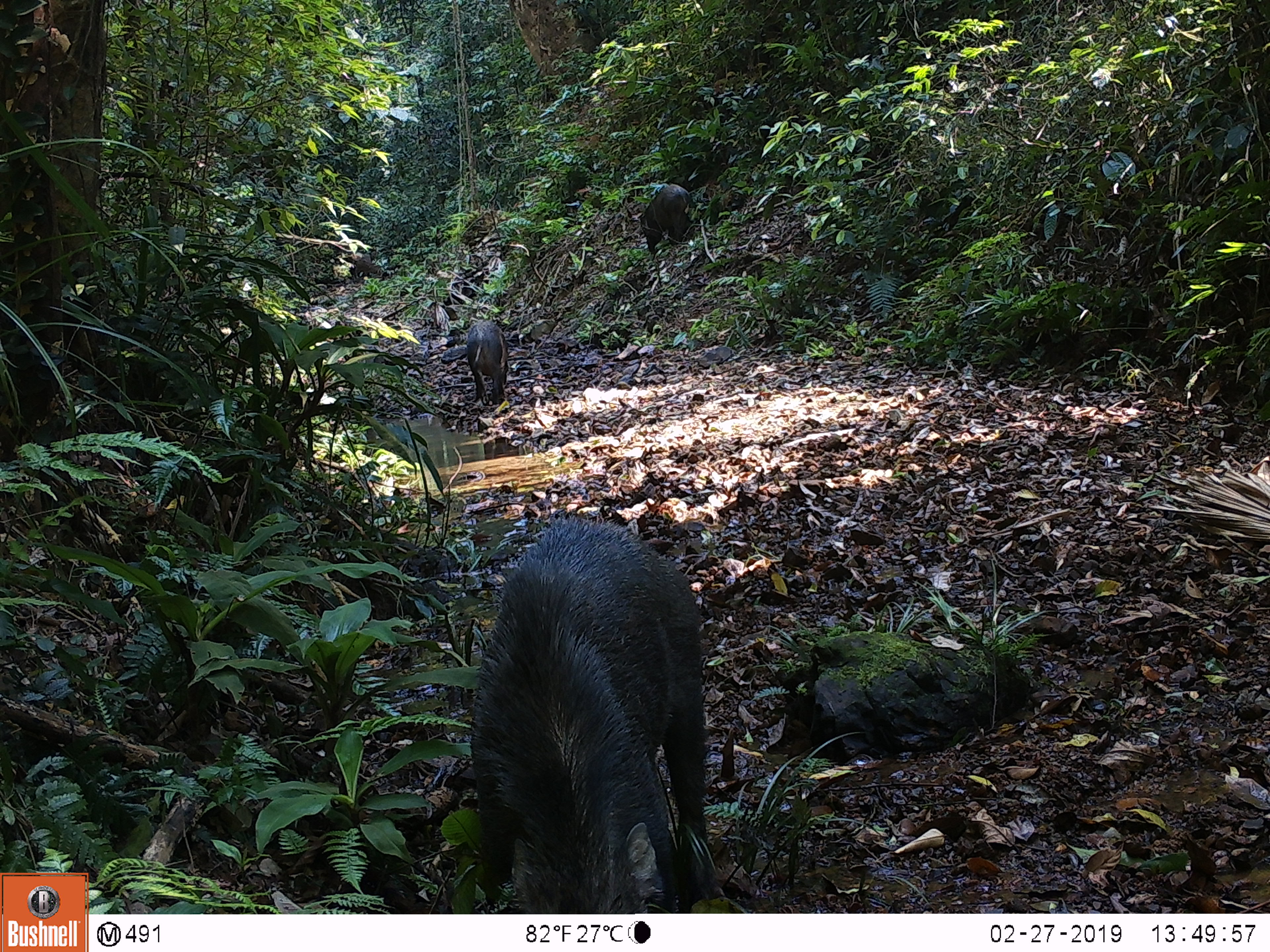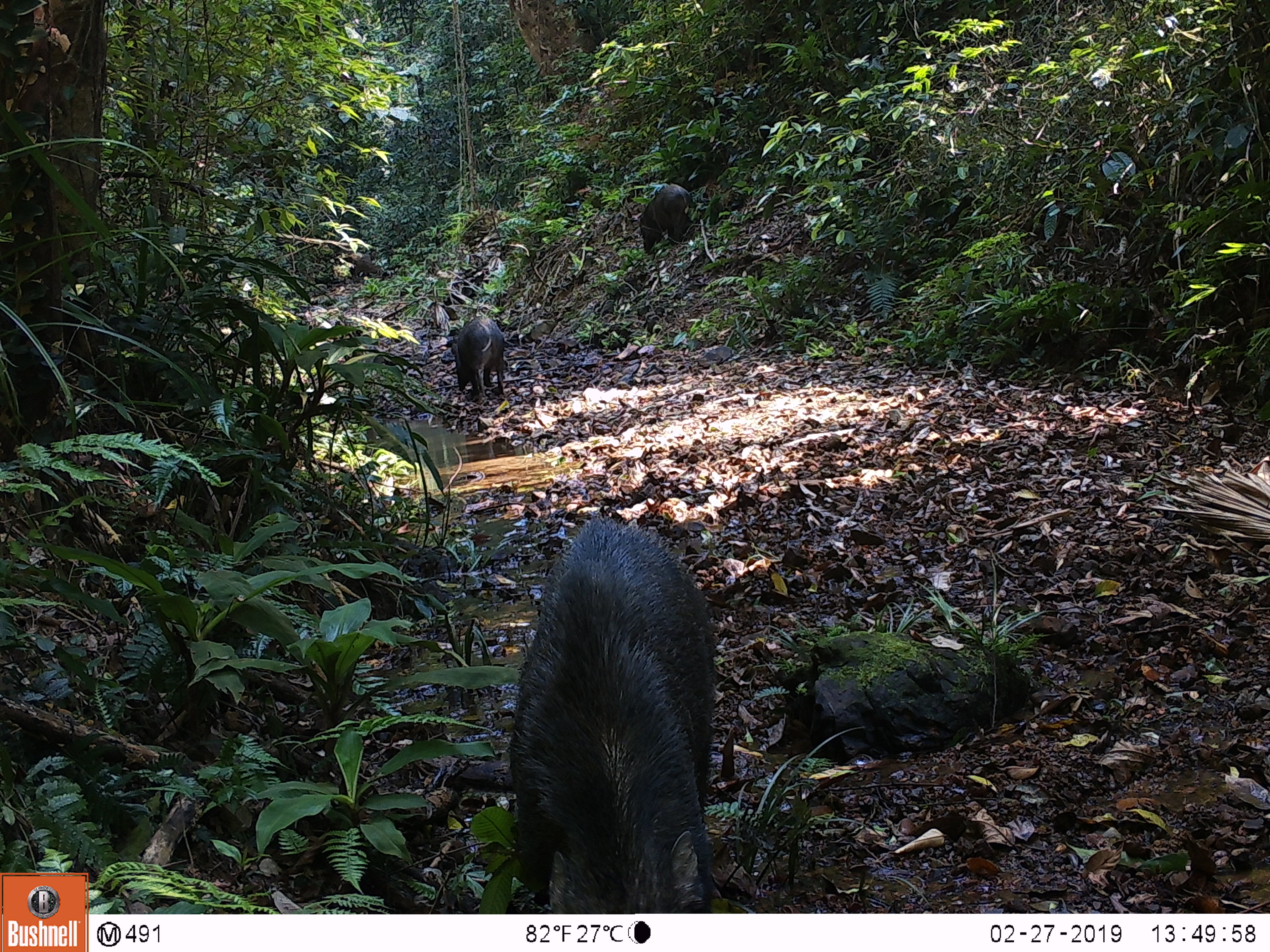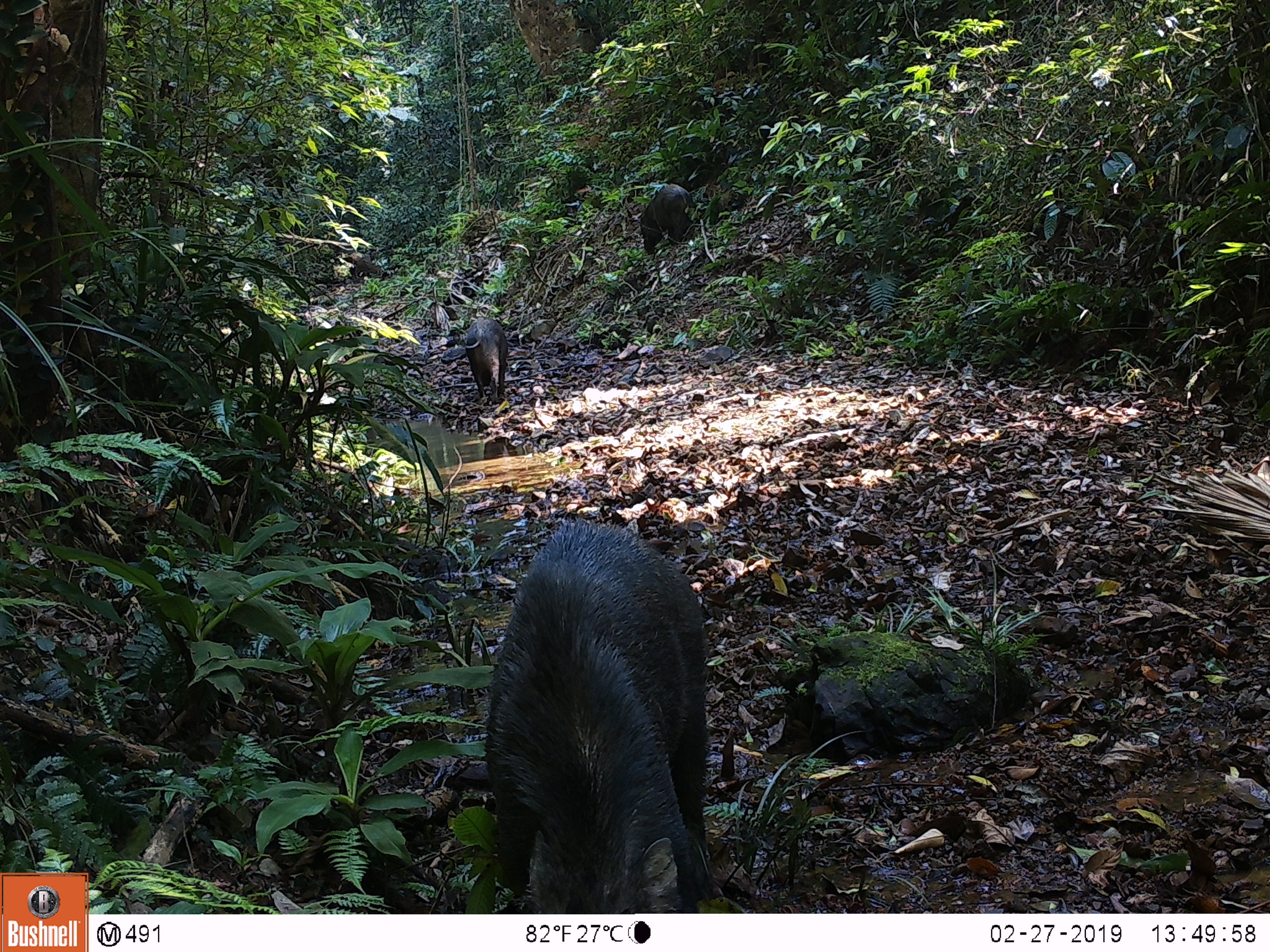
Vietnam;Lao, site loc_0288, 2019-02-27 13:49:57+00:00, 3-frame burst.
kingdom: Animalia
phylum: Chordata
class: Mammalia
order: Artiodactyla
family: Suidae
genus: Sus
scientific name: Sus scrofa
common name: eurasian wild pig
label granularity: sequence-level